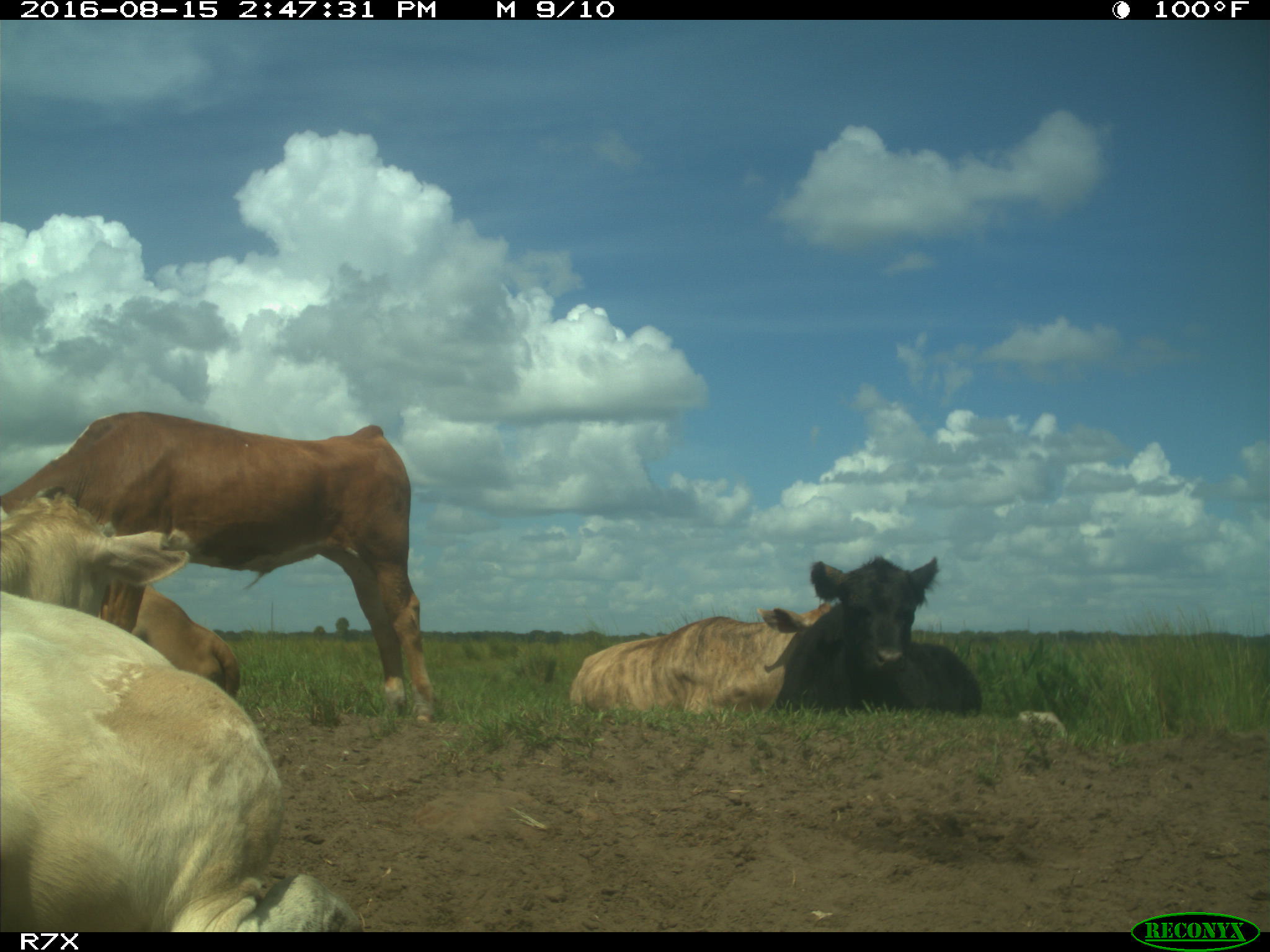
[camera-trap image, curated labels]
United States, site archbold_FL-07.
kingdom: Animalia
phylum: Chordata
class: Mammalia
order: Artiodactyla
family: Bovidae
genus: Bos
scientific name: Bos taurus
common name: domestic cow